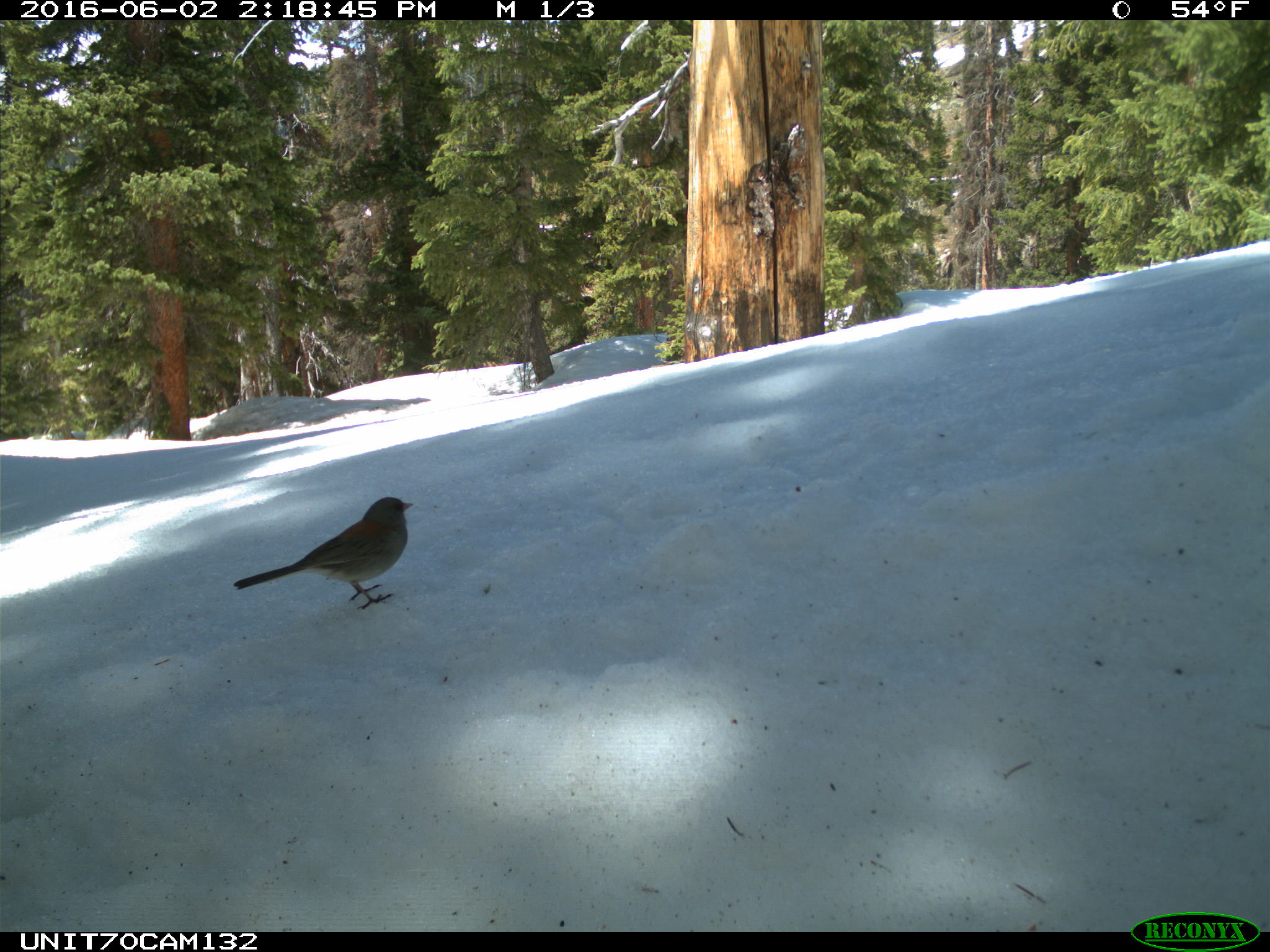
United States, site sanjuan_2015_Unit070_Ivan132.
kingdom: Animalia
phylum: Chordata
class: Aves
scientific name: Aves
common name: birds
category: unidentified bird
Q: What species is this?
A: Unidentified bird (birds) (Aves).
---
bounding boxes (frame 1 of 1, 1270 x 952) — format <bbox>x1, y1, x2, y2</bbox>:
animal: <bbox>231, 495, 415, 615</bbox>